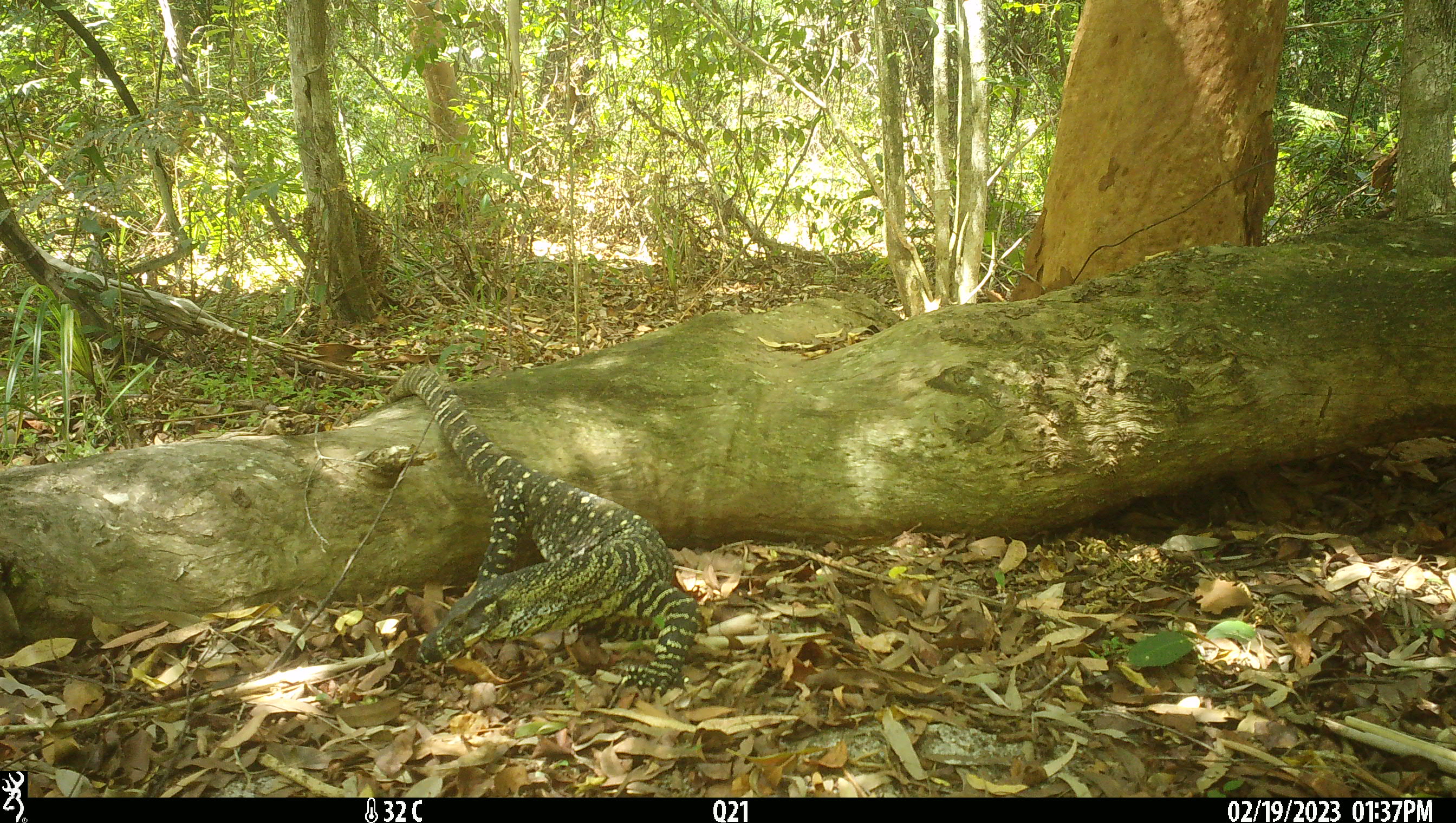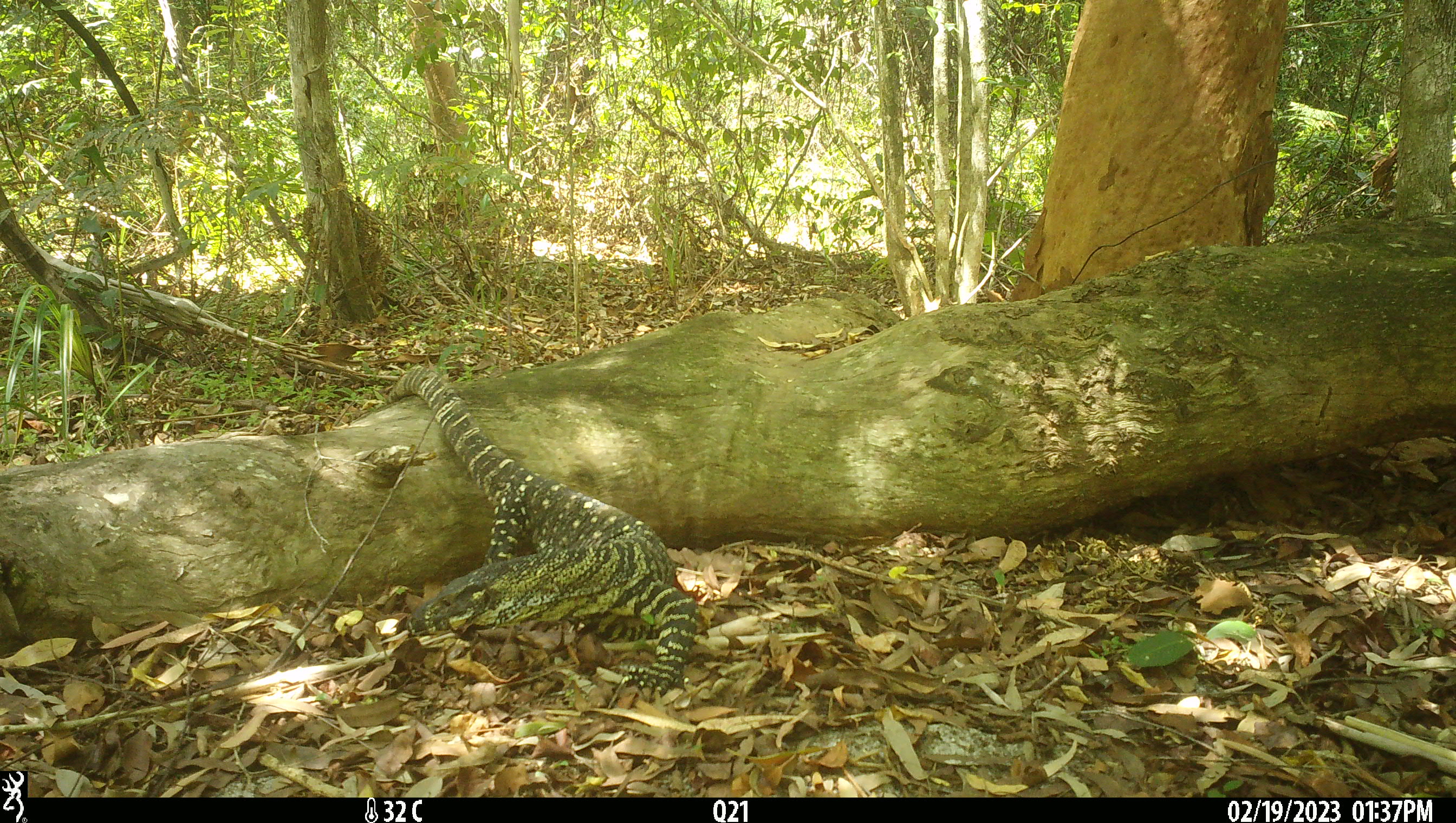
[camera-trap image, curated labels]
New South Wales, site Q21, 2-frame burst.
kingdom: Animalia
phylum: Chordata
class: Reptilia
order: Squamata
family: Varanidae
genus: Varanus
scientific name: Varanus varius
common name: lace monitor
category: goanna